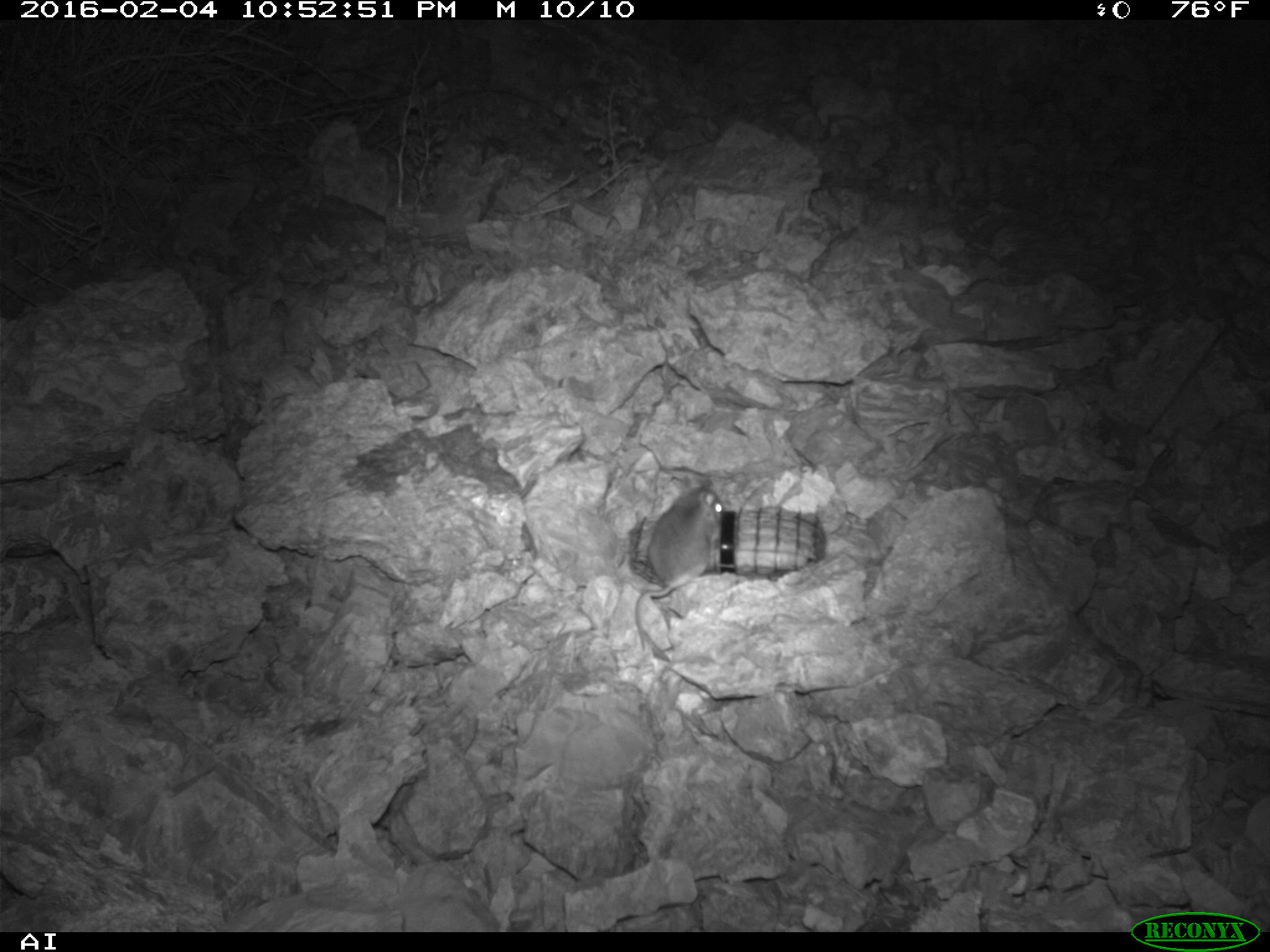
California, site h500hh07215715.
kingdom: Animalia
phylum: Chordata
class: Mammalia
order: Rodentia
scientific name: Rodentia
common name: rodent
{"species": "rodent (Rodentia)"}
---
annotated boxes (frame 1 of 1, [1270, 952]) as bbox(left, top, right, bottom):
rodent: bbox(634, 478, 723, 650)